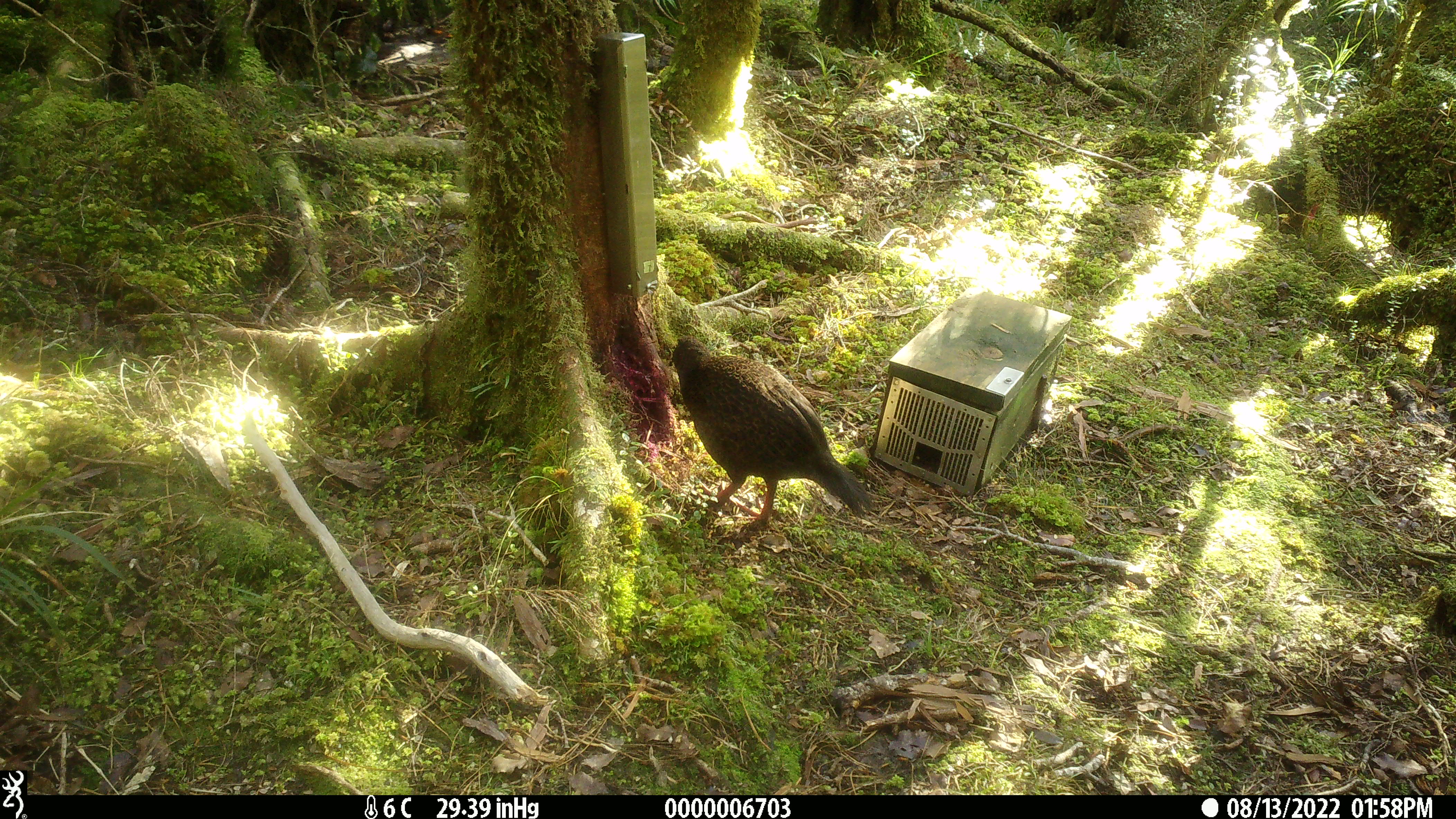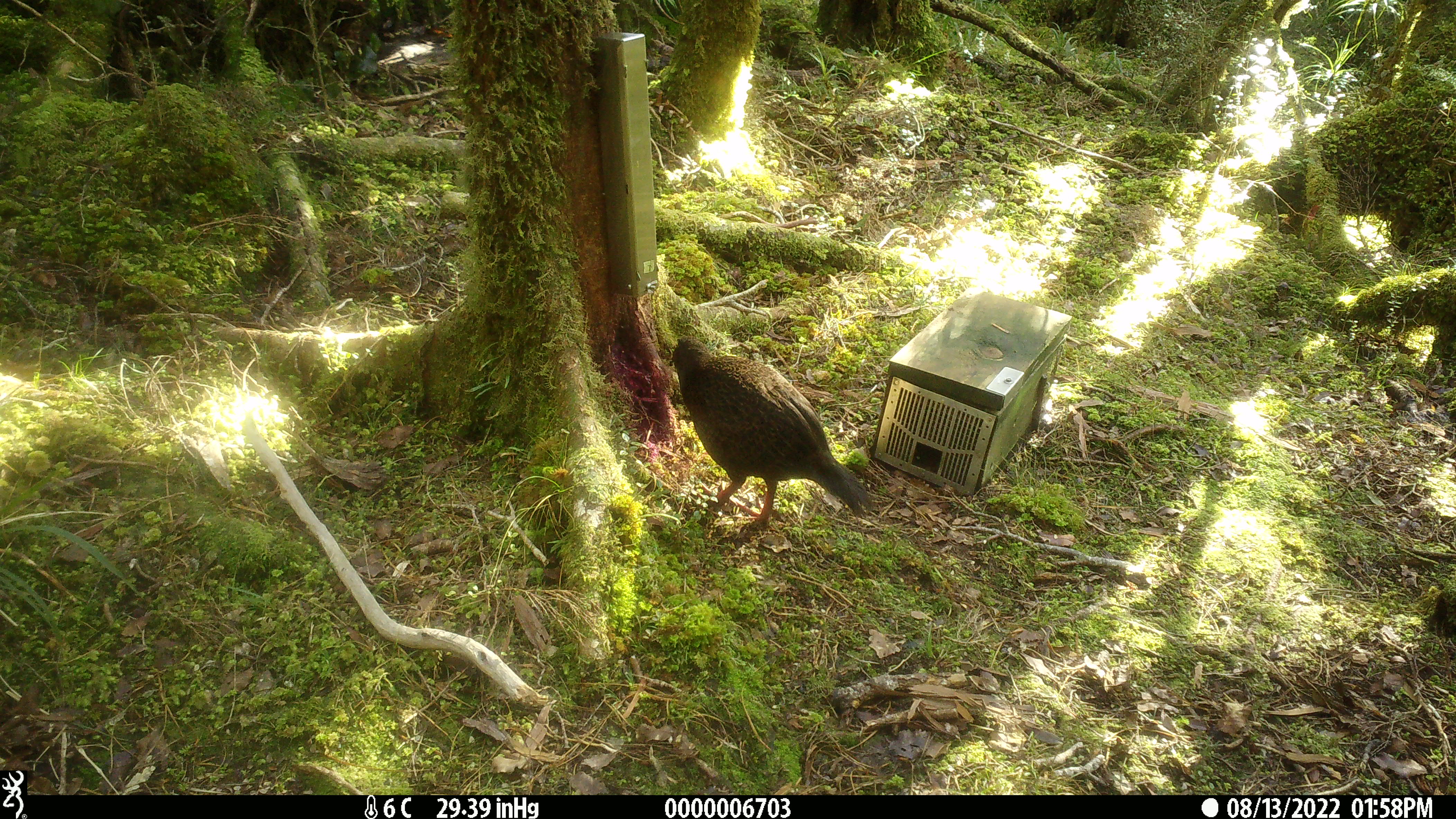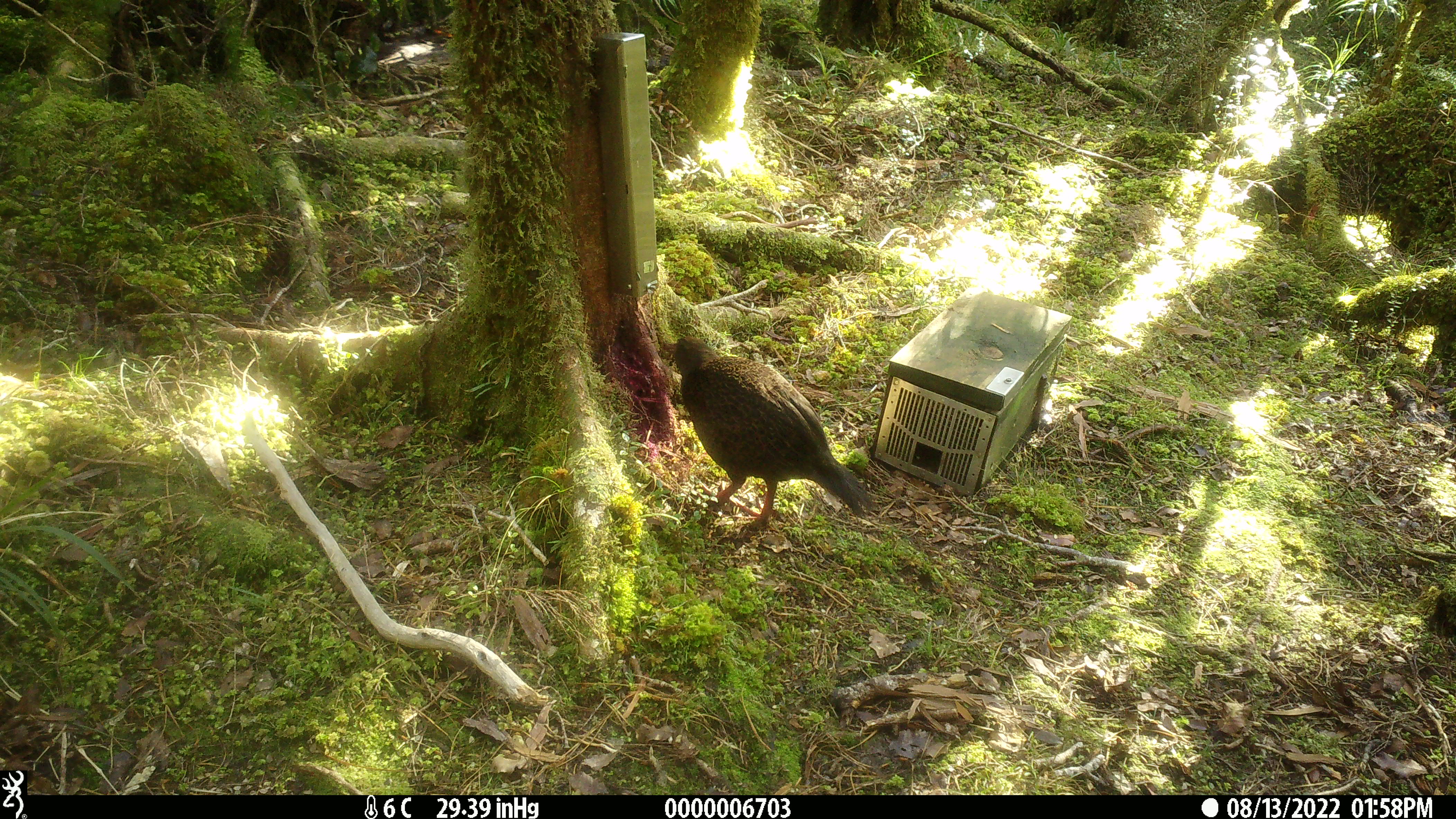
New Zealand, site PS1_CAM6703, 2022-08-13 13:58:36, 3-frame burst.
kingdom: Animalia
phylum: Chordata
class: Aves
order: Gruiformes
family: Rallidae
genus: Gallirallus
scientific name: Gallirallus australis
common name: weka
Weka (Gallirallus australis).